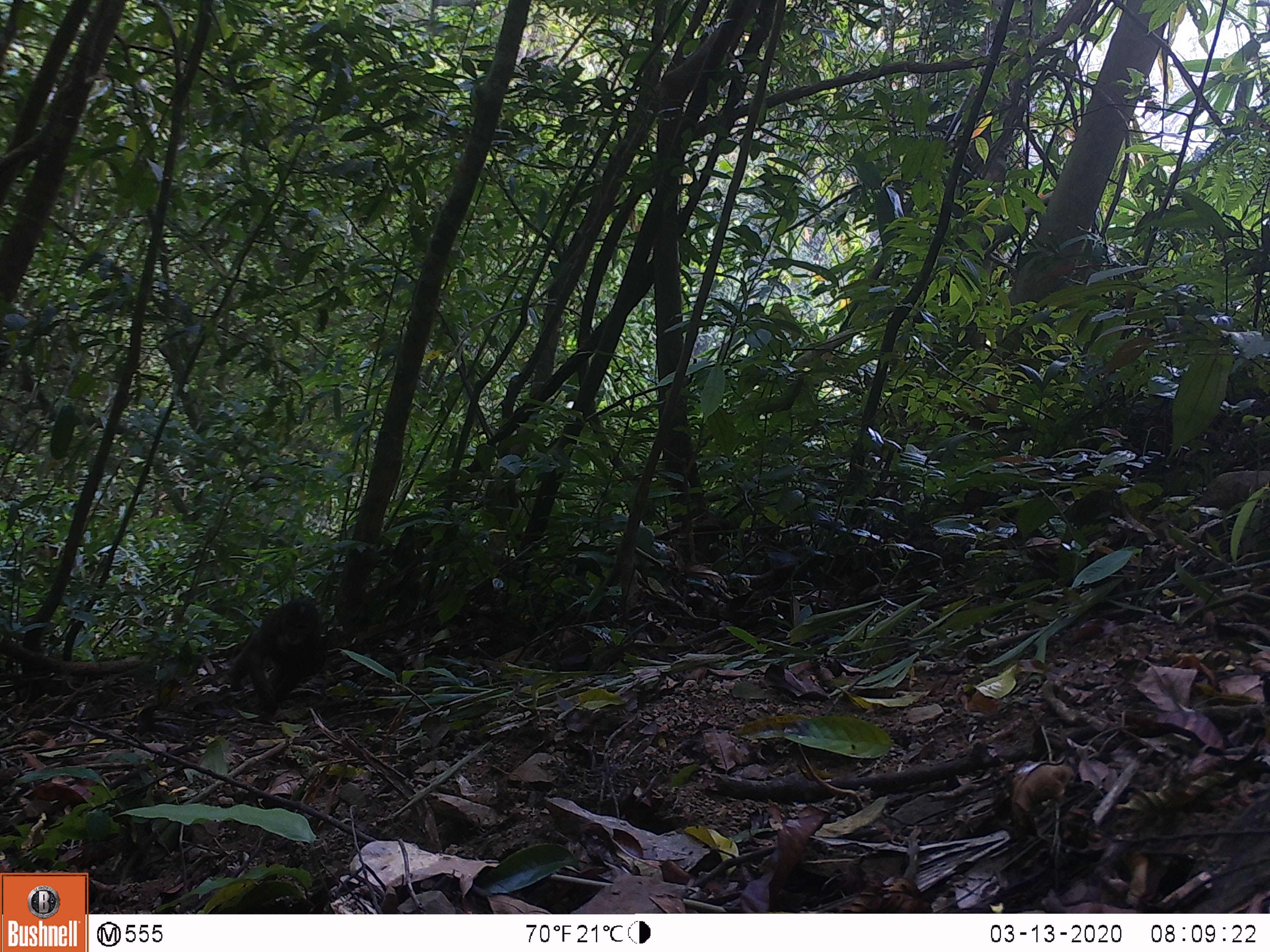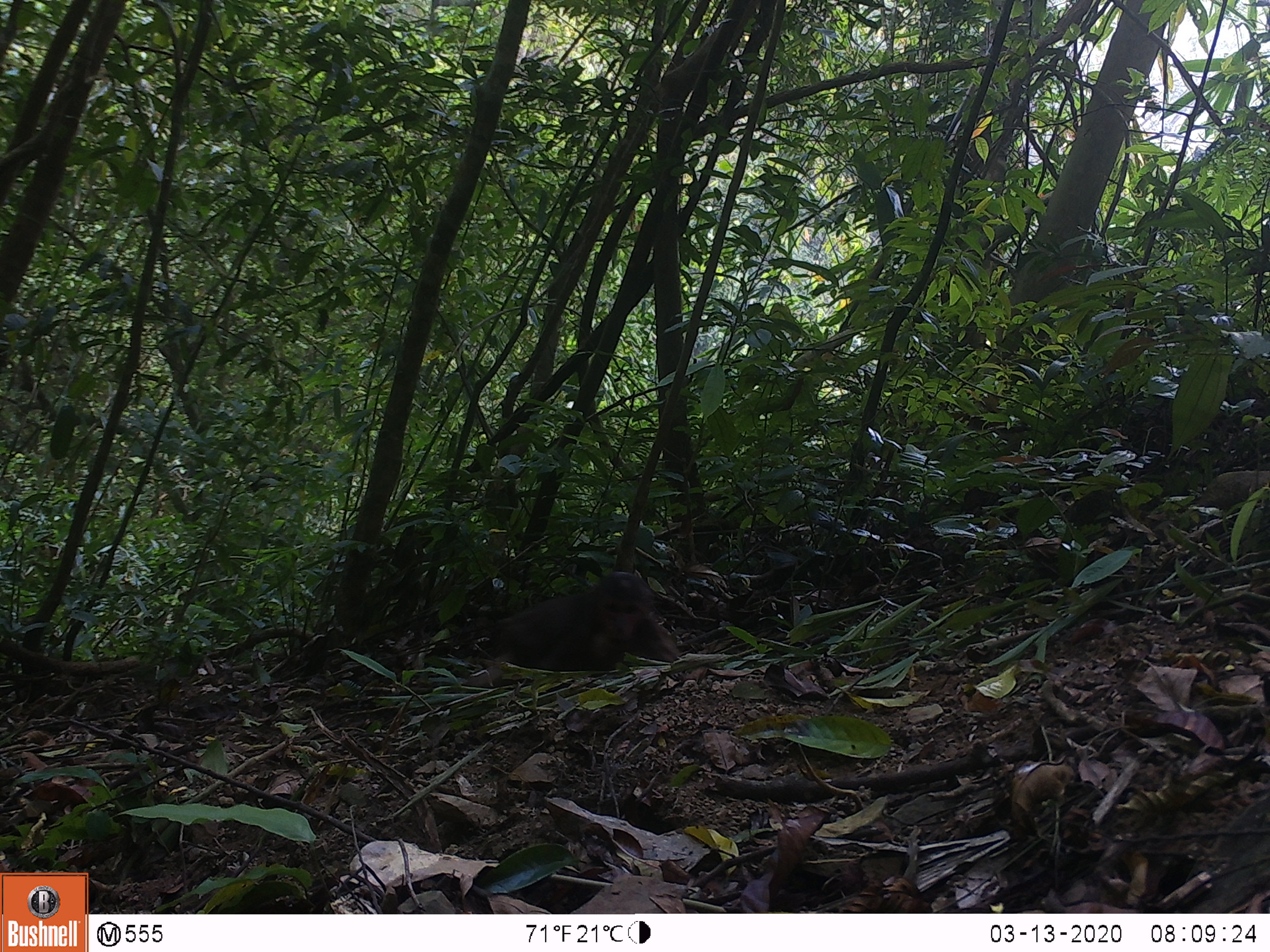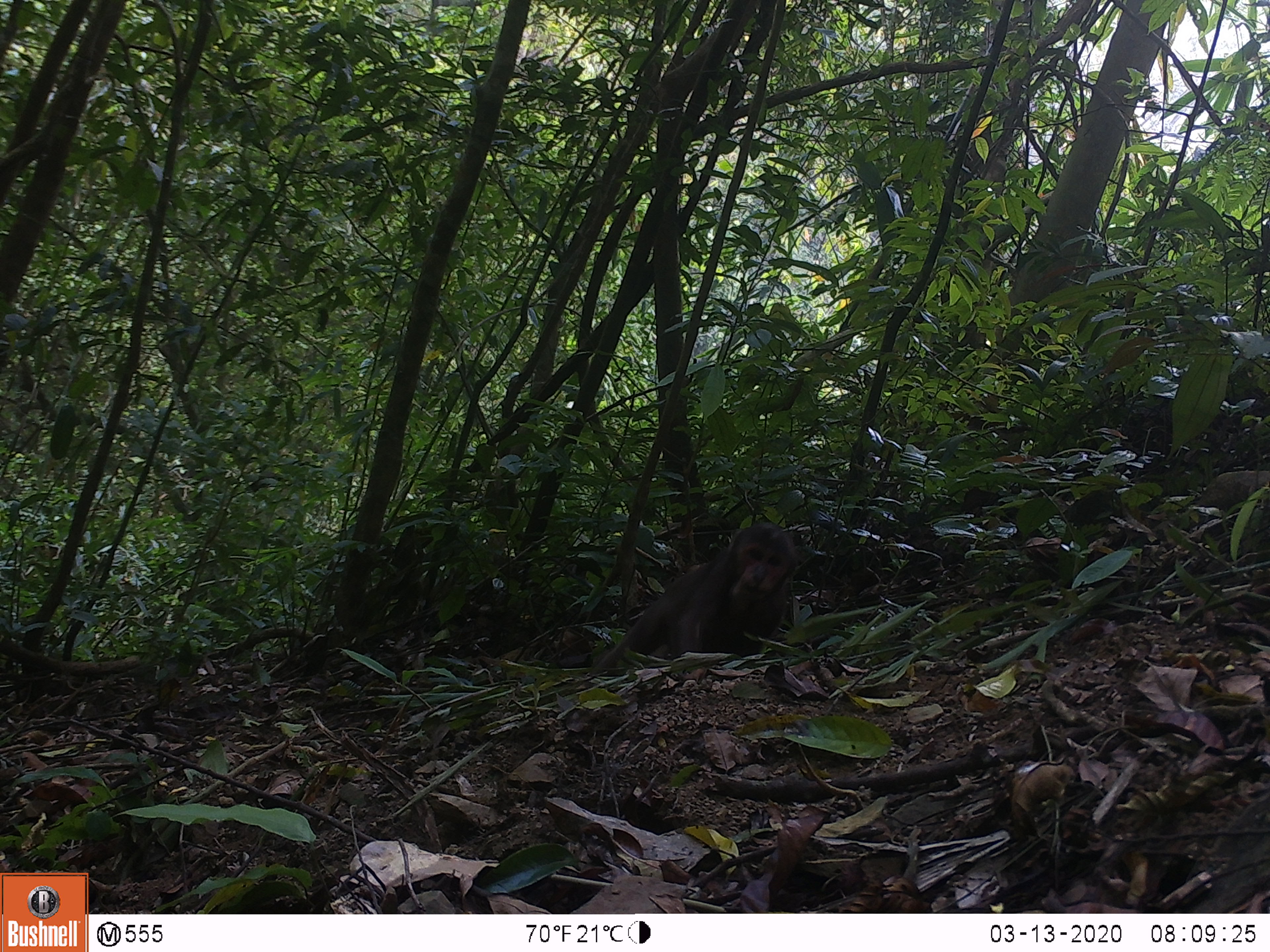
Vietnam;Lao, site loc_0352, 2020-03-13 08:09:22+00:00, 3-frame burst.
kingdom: Animalia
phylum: Chordata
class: Mammalia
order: Primates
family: Cercopithecidae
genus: Macaca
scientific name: Macaca arctoides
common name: stump-tailed macaque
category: stump tailed macaque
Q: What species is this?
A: Stump tailed macaque (stump-tailed macaque) (Macaca arctoides).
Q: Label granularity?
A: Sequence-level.